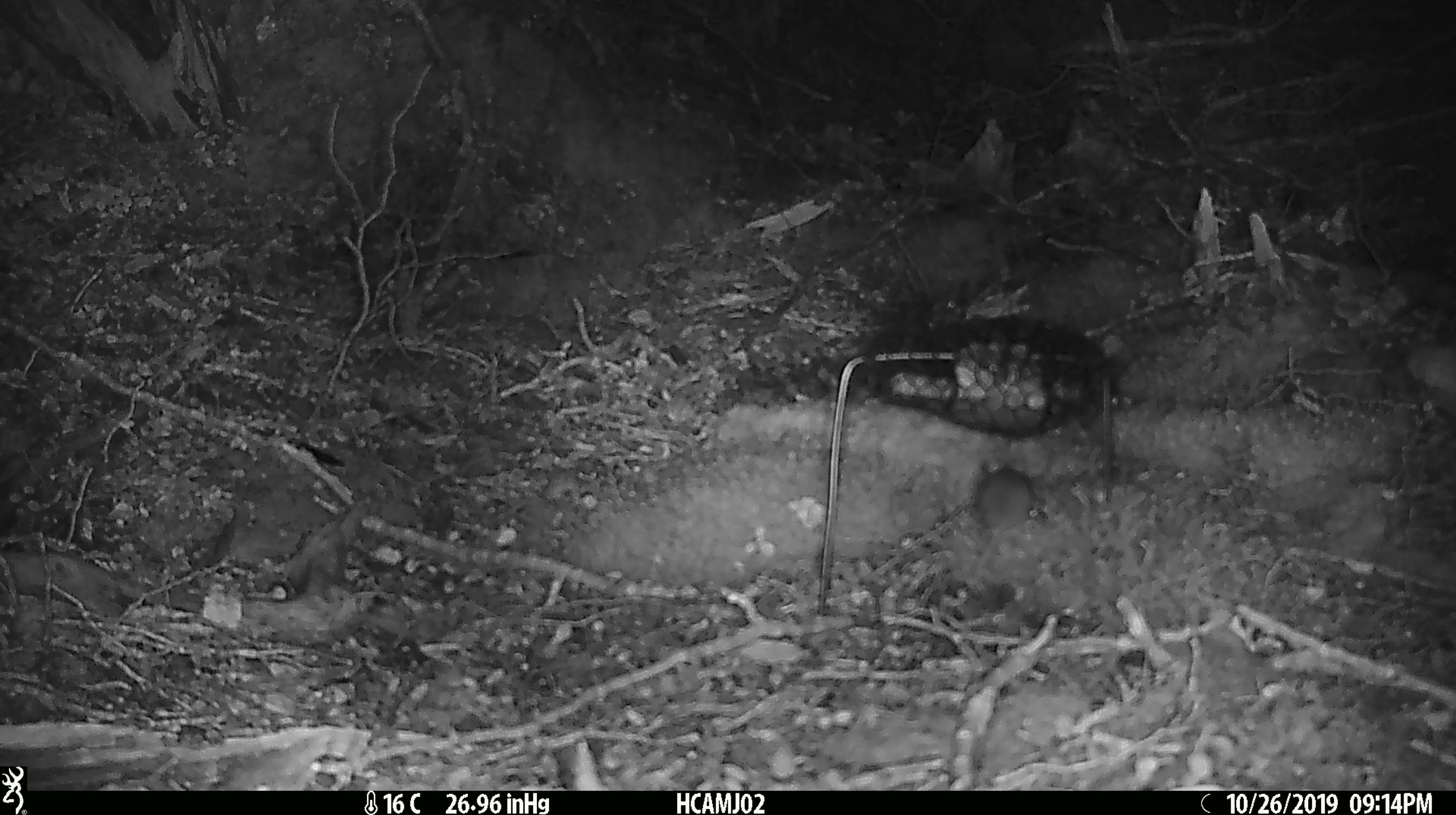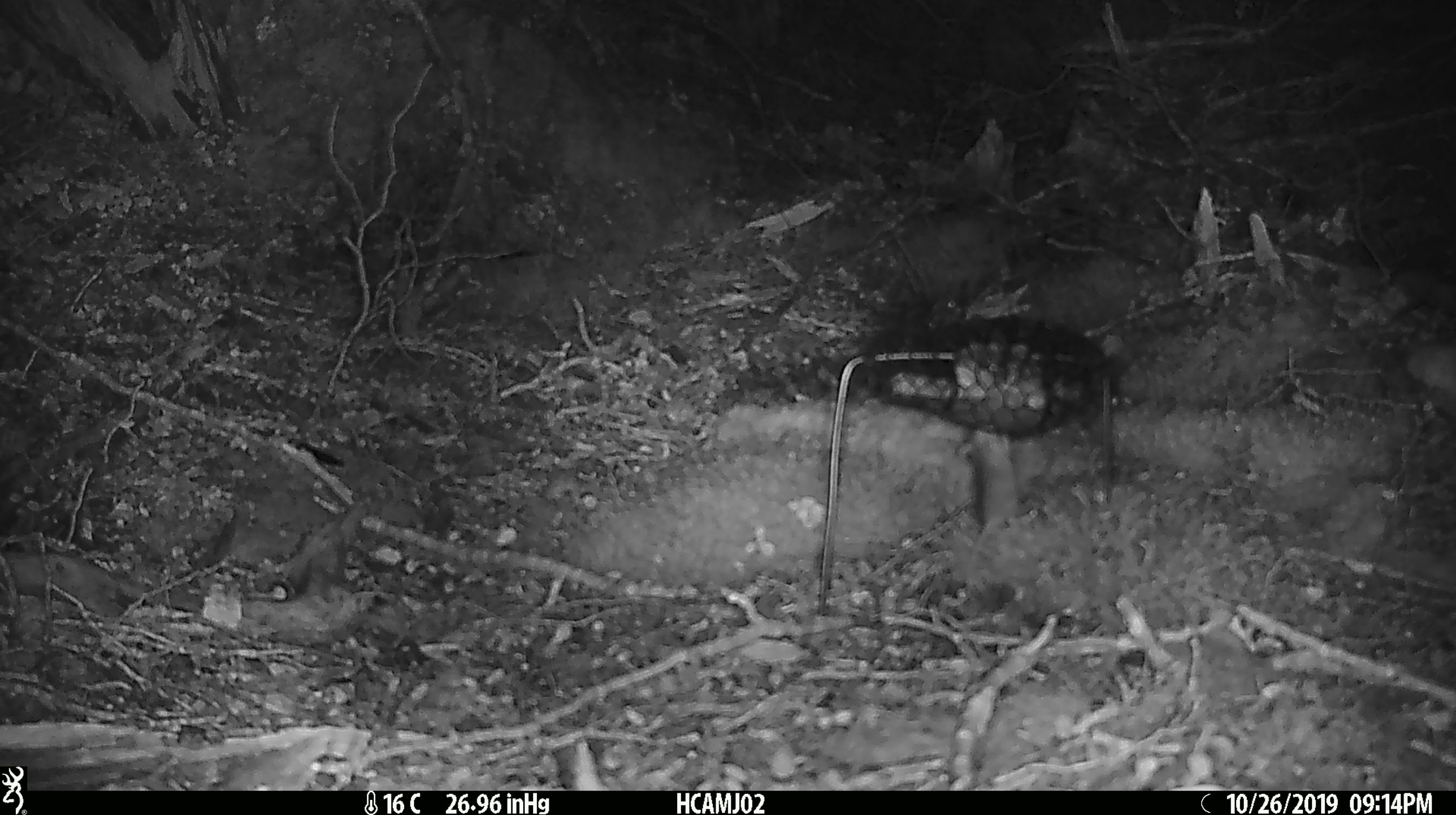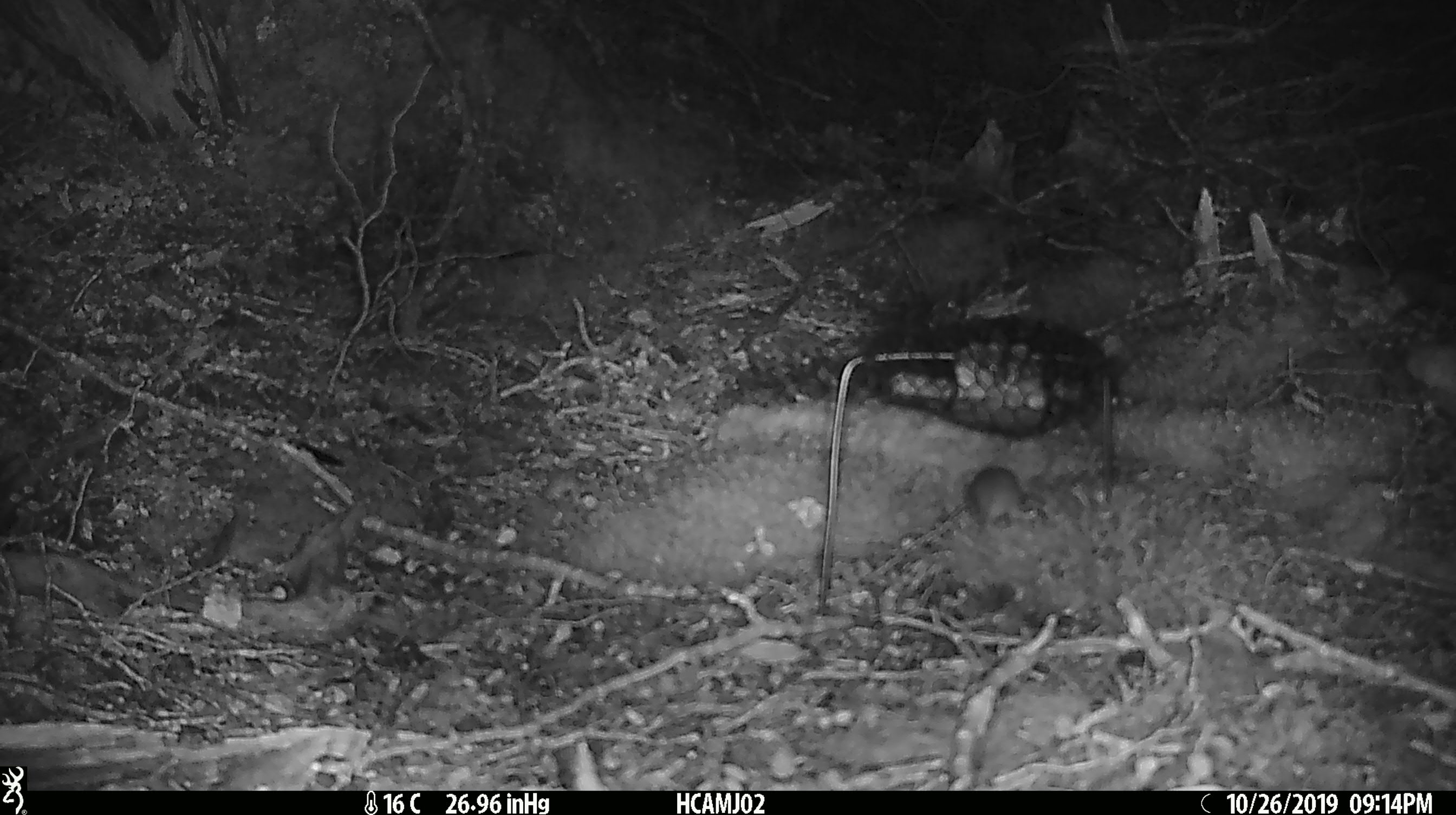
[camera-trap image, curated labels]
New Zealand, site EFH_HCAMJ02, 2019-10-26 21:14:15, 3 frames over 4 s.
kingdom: Animalia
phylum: Chordata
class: Mammalia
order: Rodentia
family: Muridae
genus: Mus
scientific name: Mus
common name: mouse